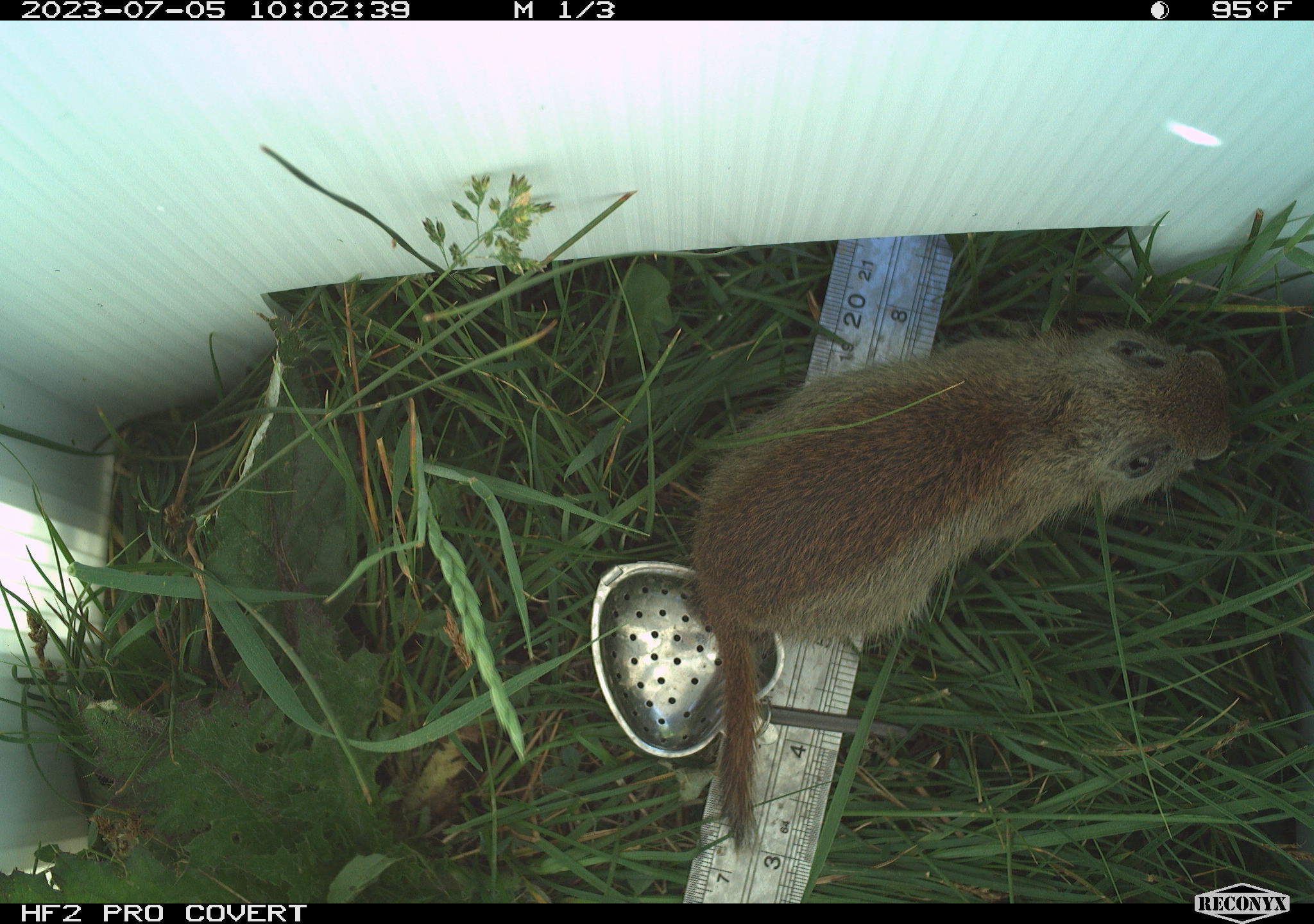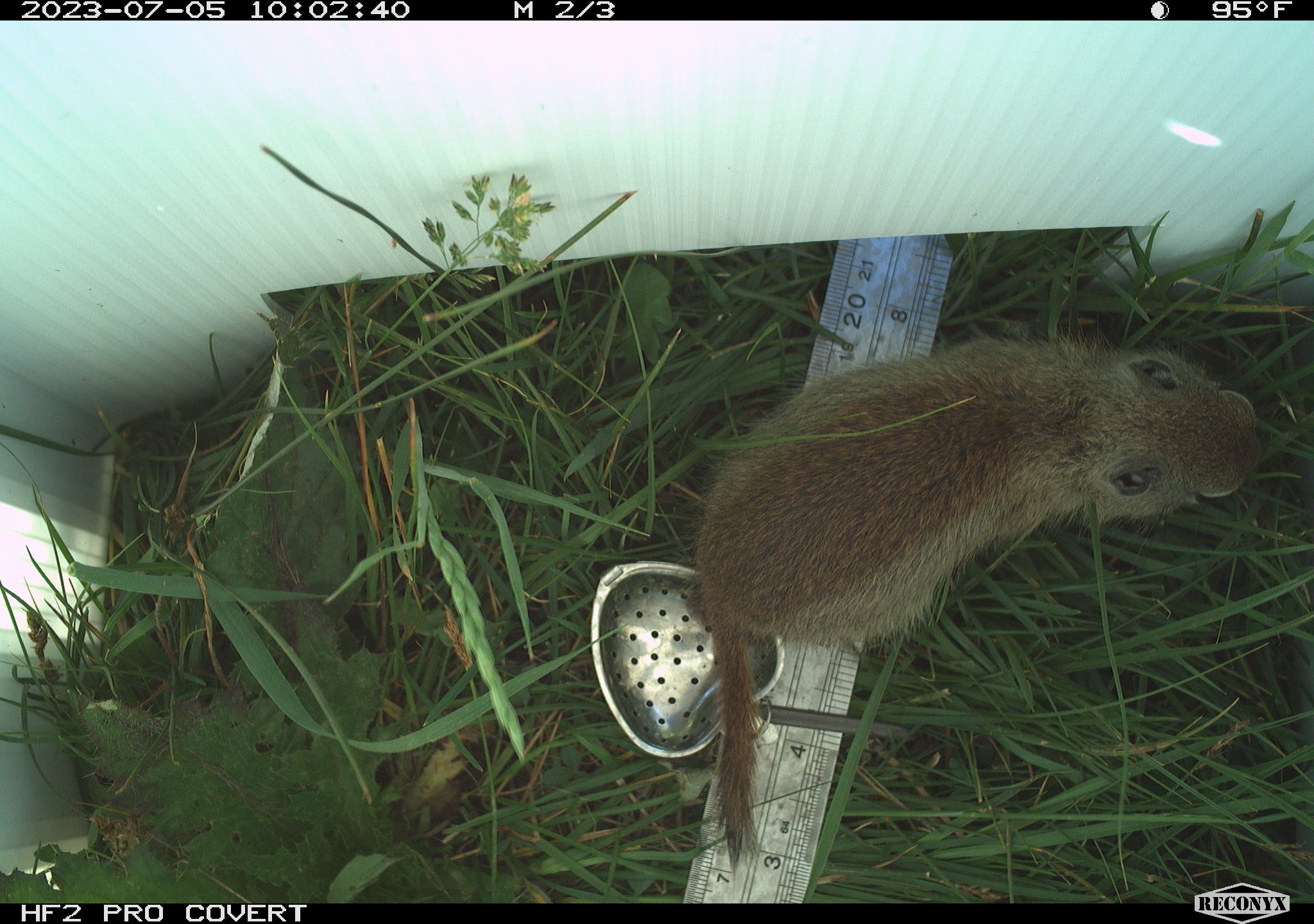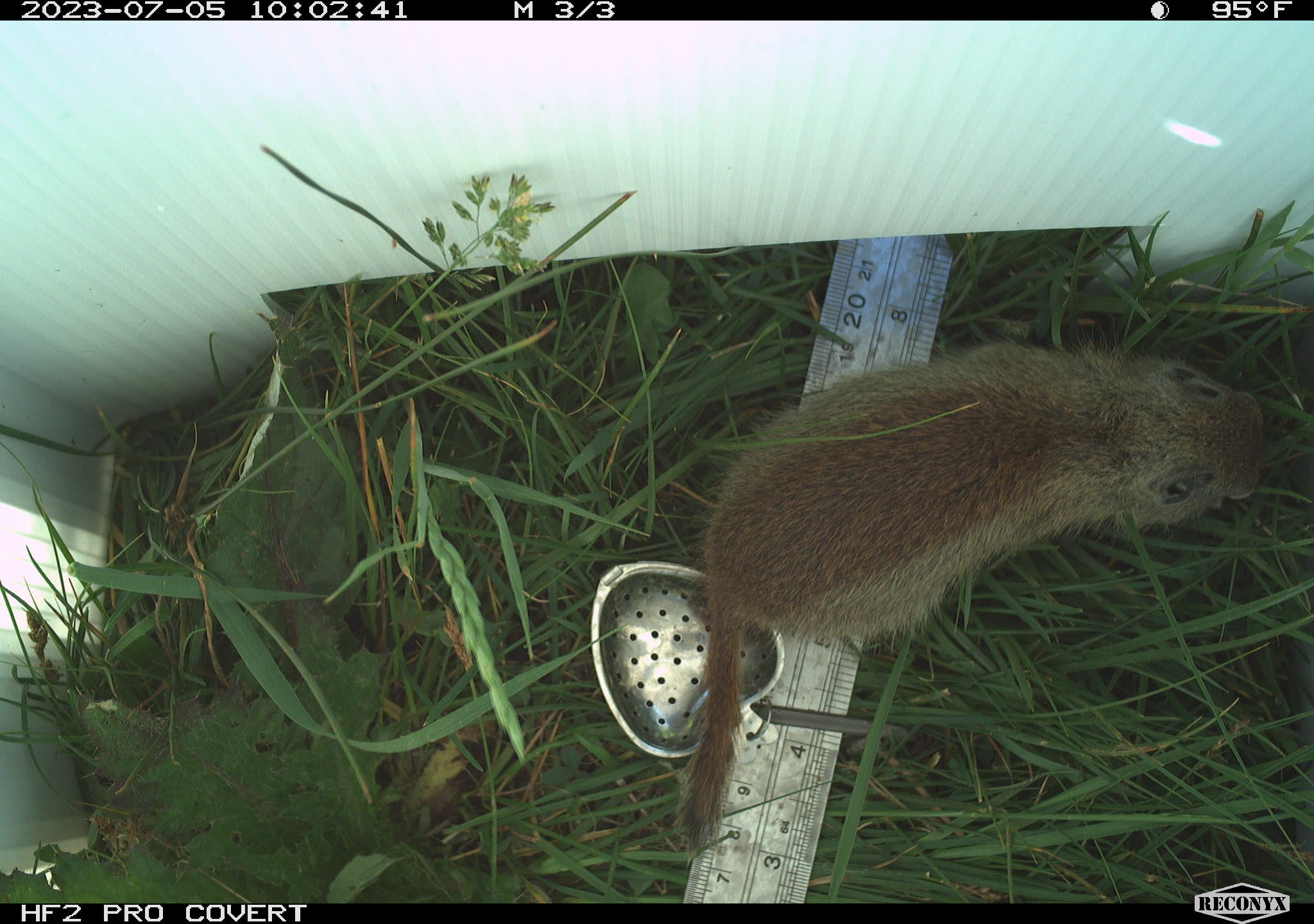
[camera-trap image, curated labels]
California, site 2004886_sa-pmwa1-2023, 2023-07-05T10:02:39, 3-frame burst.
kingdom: Animalia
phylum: Chordata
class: Mammalia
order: Rodentia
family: Sciuridae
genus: Urocitellus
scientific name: Urocitellus beldingi beldingi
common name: belding's ground squirrel